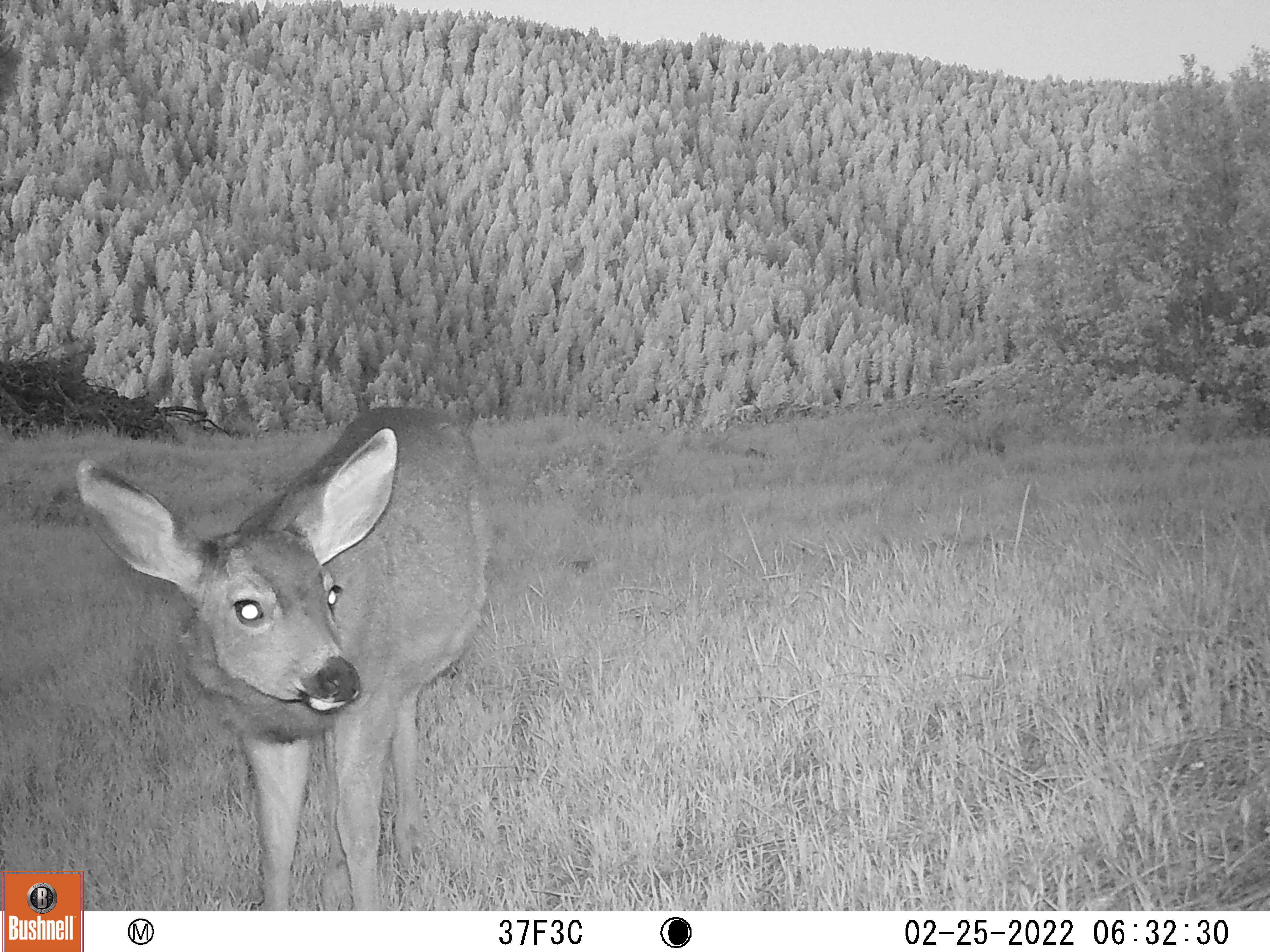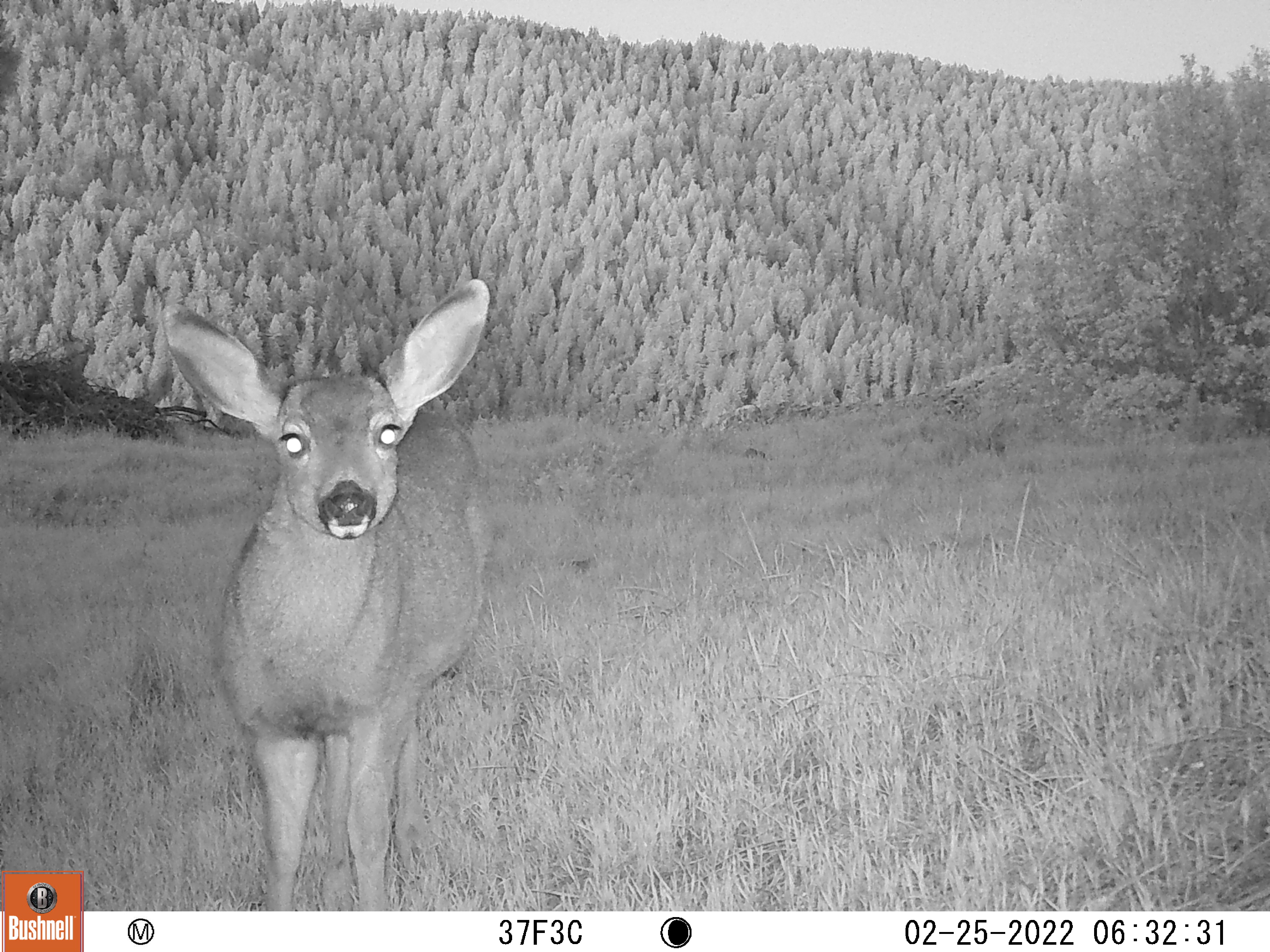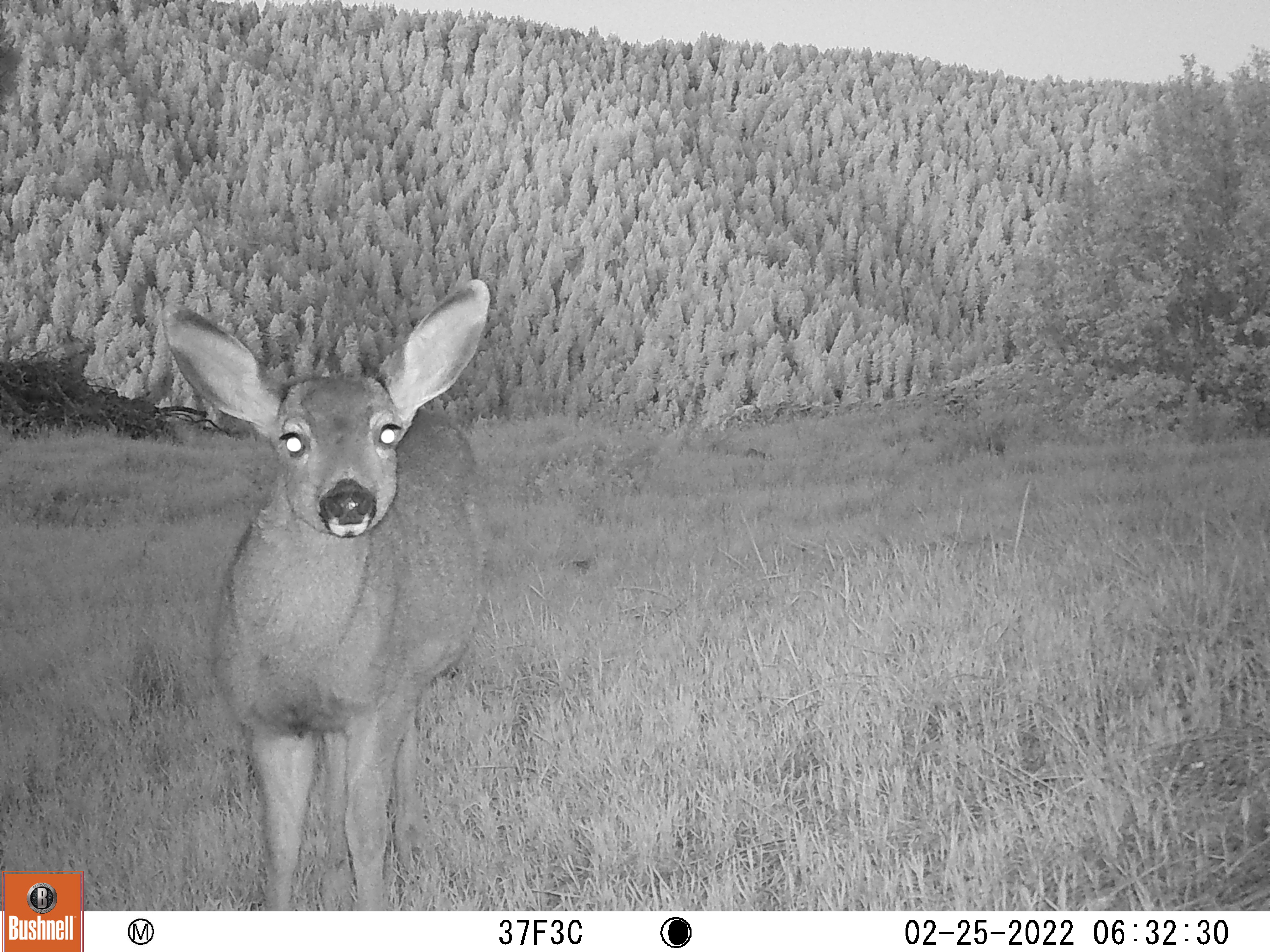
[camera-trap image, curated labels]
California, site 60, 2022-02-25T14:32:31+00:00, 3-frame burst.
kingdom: Animalia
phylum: Chordata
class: Mammalia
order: Artiodactyla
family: Cervidae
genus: Odocoileus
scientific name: Odocoileus hemionus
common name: mule deer